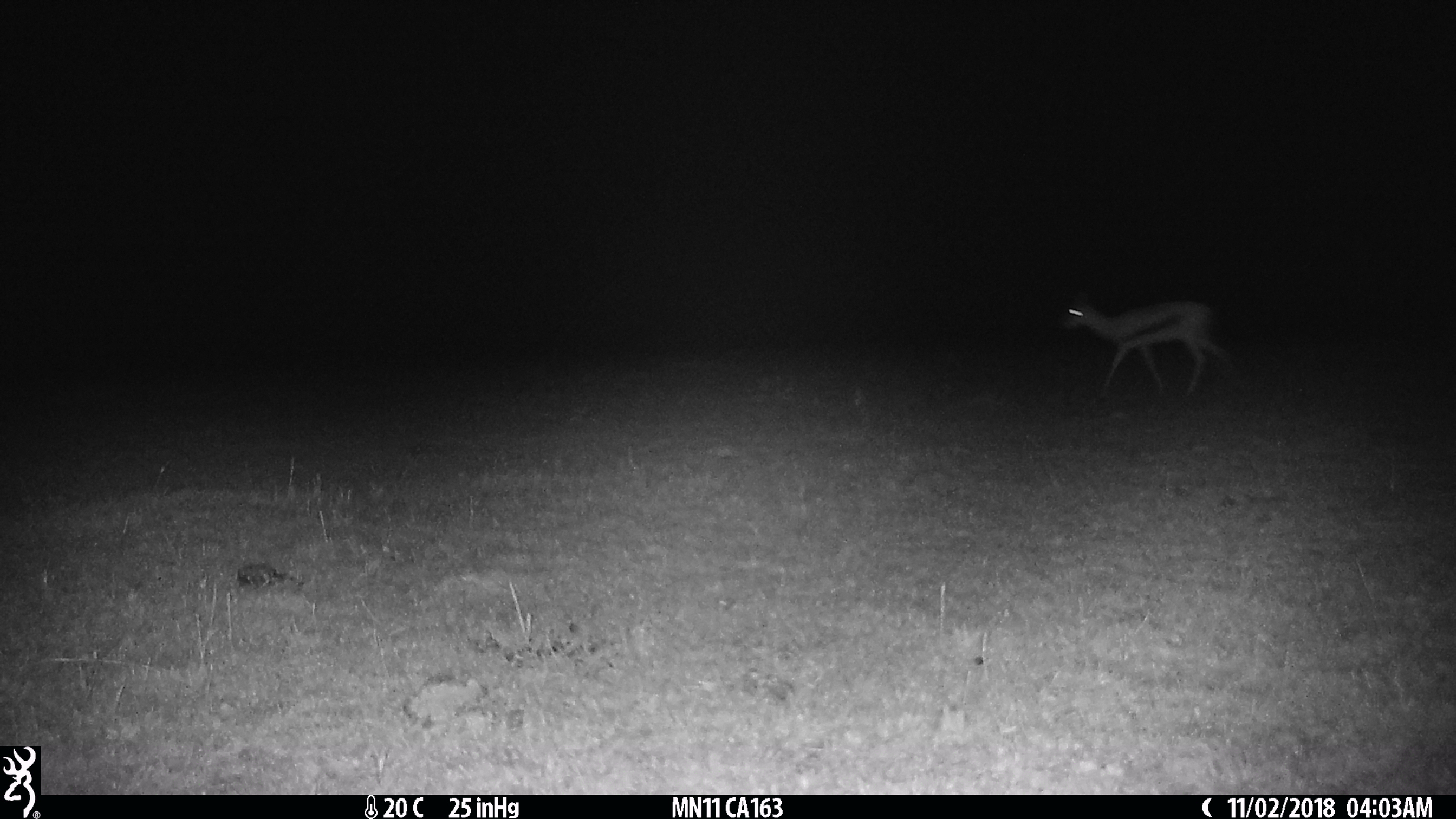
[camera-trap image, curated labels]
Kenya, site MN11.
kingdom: Animalia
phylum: Chordata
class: Mammalia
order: Artiodactyla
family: Bovidae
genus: Eudorcas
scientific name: Eudorcas thomsonii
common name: thomon's gazelle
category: gazelle thomsons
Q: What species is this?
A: Gazelle thomsons (thomon's gazelle) (Eudorcas thomsonii).